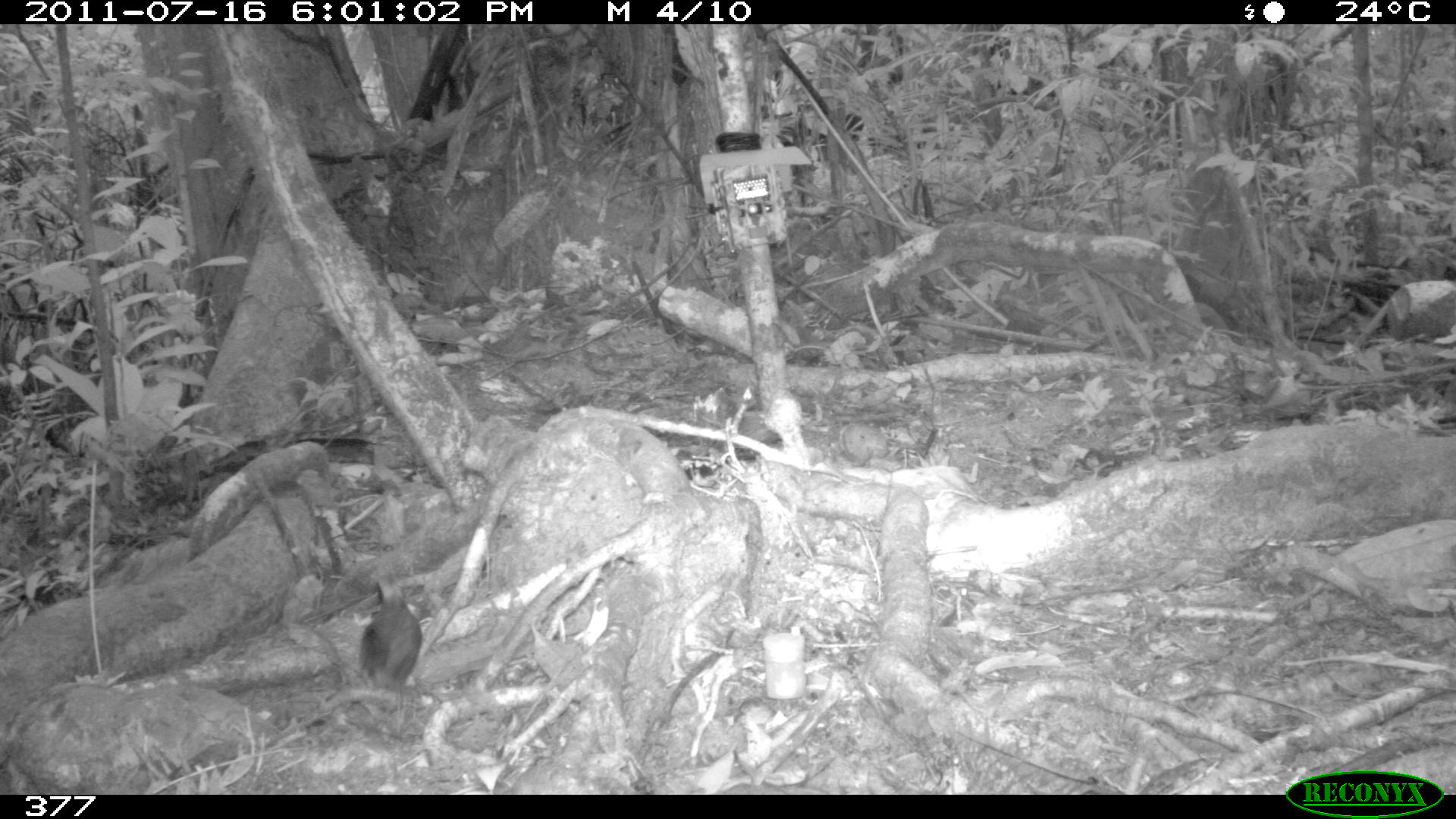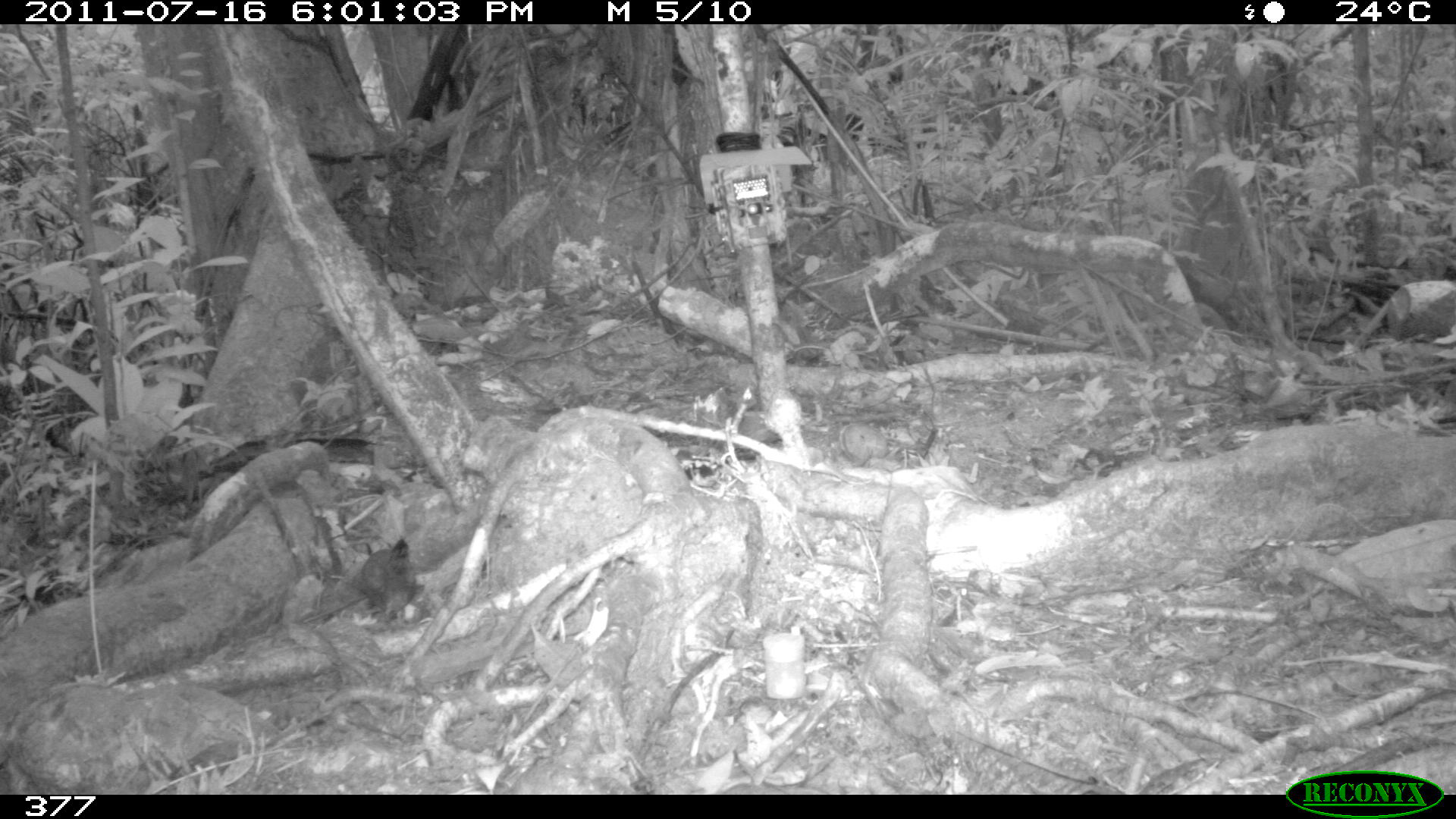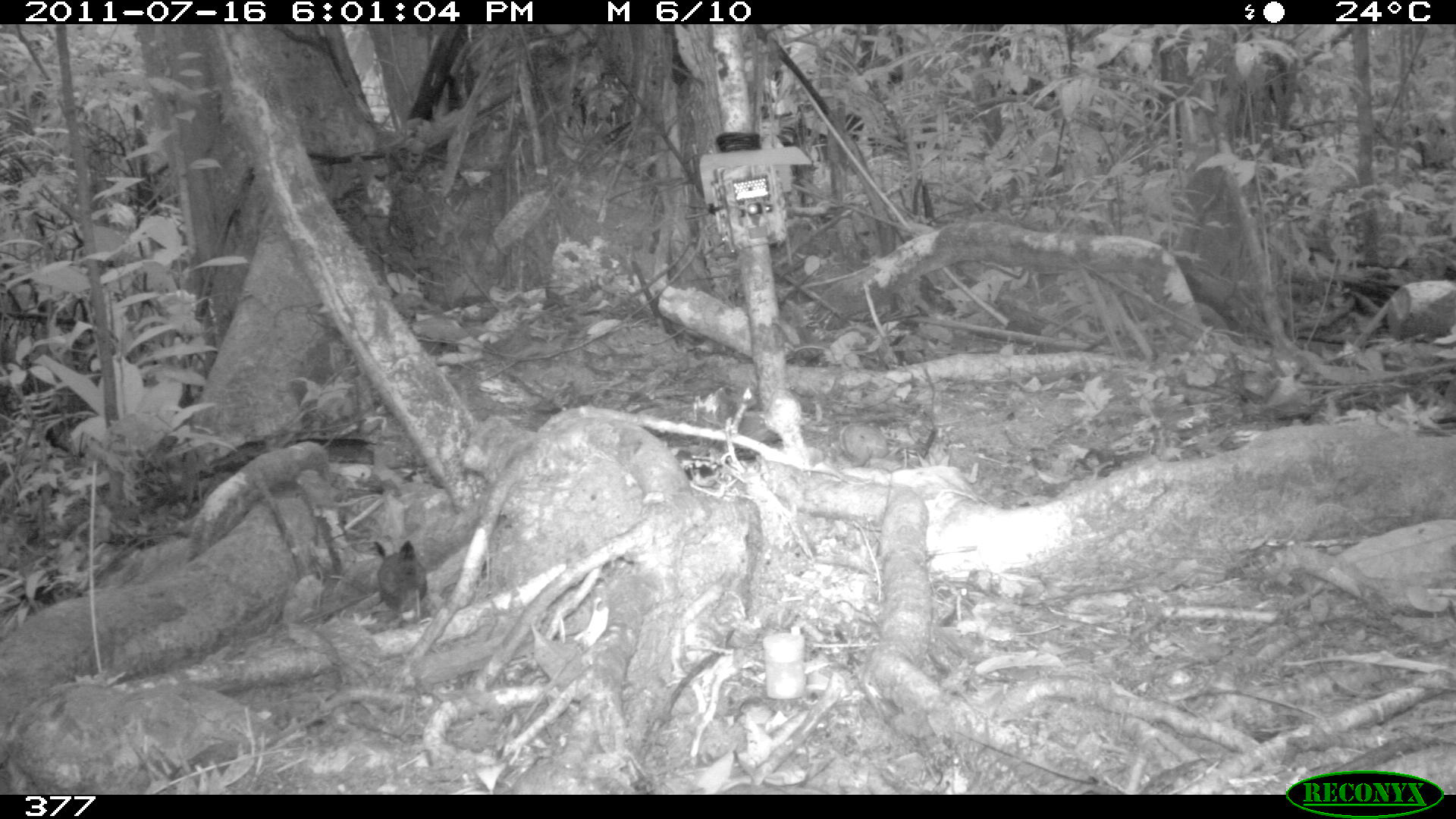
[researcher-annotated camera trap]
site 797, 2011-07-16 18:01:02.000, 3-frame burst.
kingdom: Animalia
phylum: Chordata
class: Aves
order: Passeriformes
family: Formicariidae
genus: Formicarius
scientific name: Formicarius analis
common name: black-faced antthrush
Formicarius analis (black-faced antthrush).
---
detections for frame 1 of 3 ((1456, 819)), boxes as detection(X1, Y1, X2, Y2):
formicarius analis: detection(354, 575, 424, 737)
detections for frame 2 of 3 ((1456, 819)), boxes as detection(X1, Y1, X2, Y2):
formicarius analis: detection(350, 536, 416, 631)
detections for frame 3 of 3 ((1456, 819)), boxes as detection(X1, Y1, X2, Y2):
formicarius analis: detection(374, 538, 427, 628)